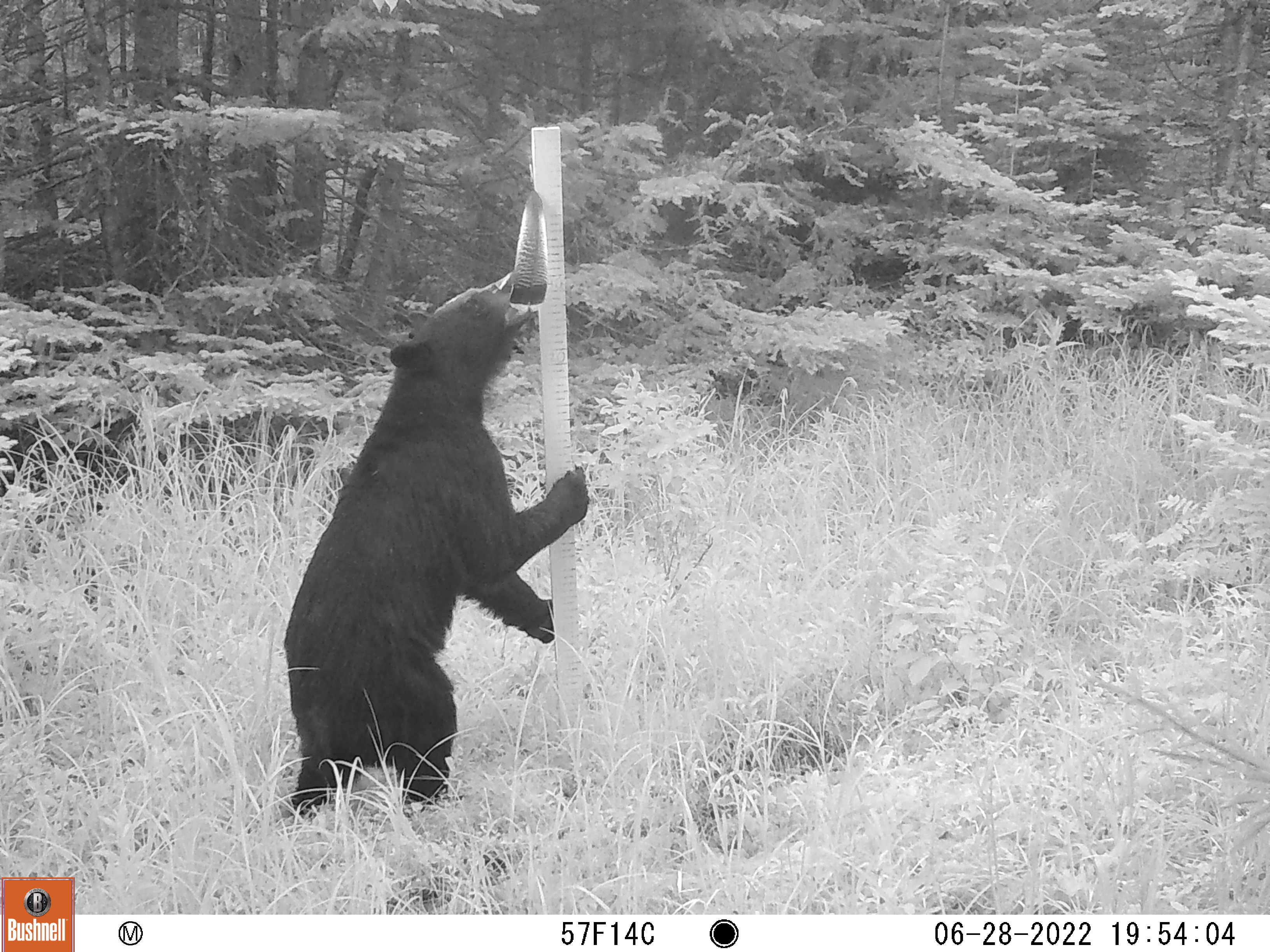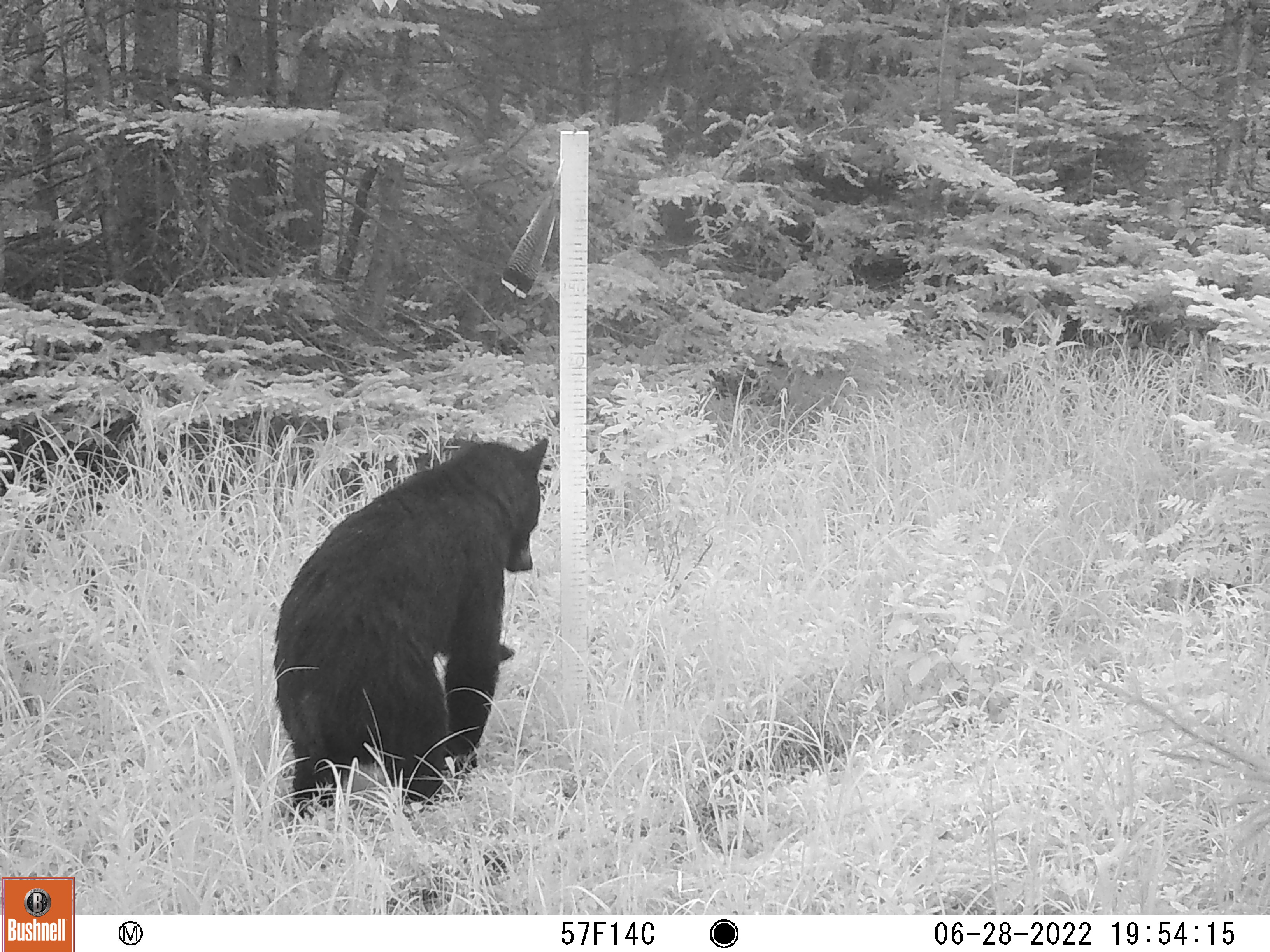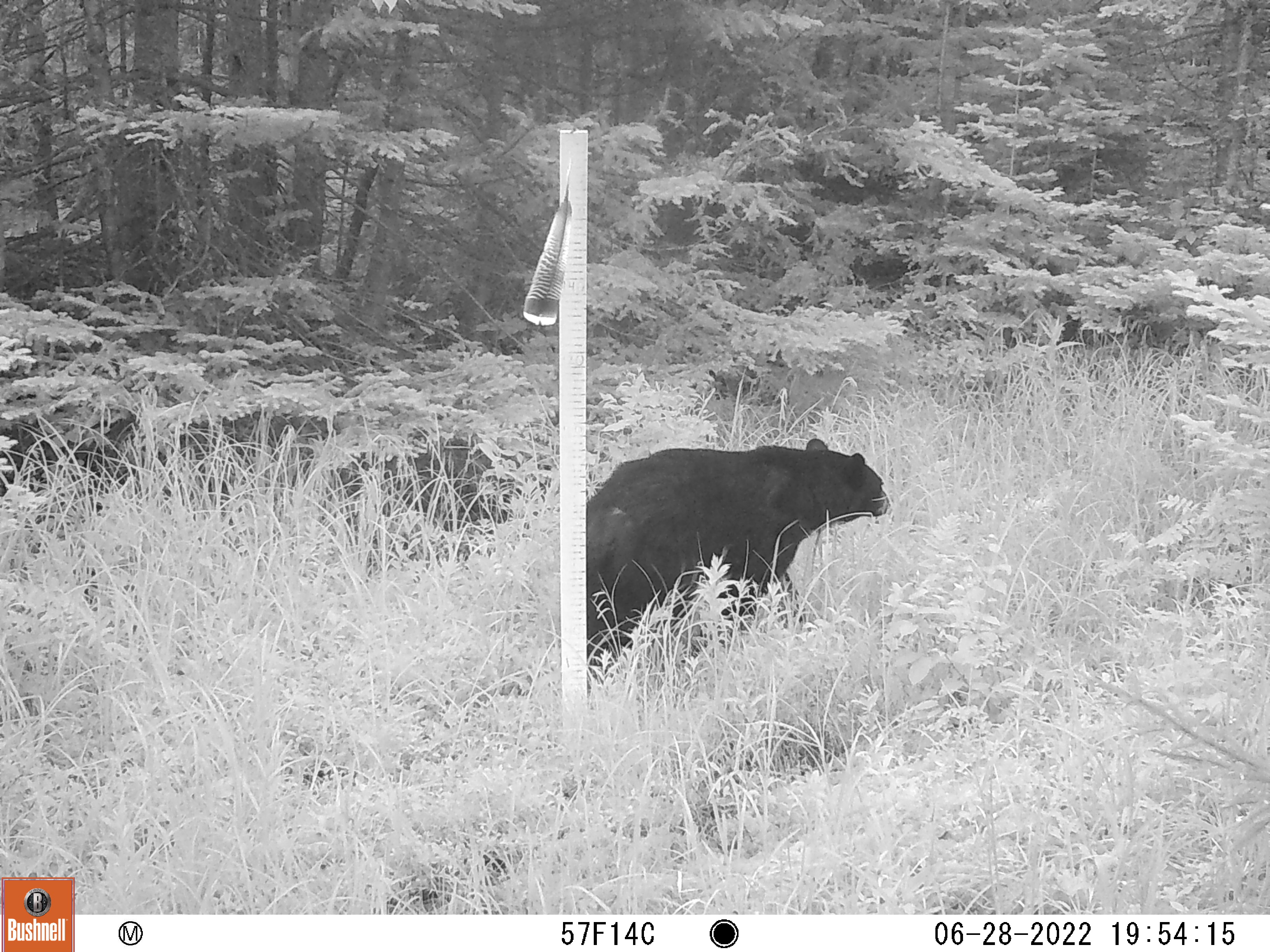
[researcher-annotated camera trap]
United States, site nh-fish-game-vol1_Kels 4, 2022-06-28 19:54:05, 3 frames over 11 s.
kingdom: Animalia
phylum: Chordata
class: Mammalia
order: Carnivora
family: Ursidae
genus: Ursus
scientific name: Ursus americanus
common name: black bear